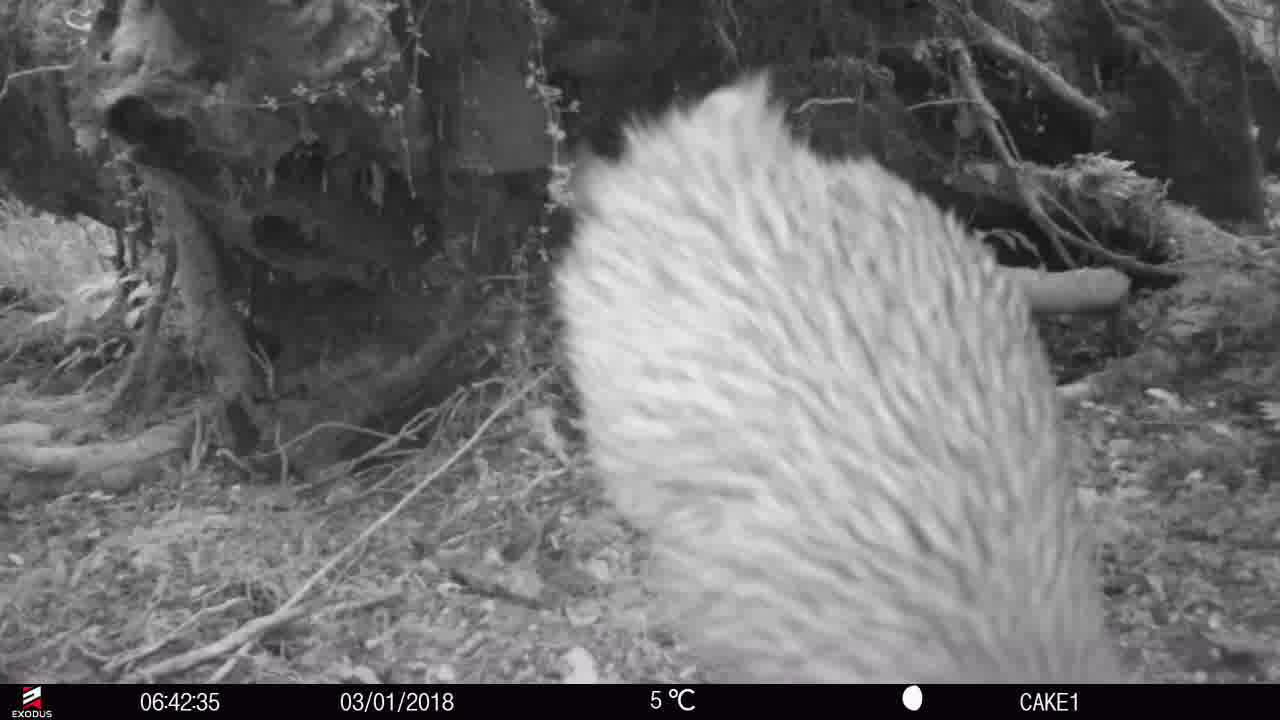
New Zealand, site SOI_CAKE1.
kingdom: Animalia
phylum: Chordata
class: Aves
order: Apterygiformes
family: Apterygidae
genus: Apteryx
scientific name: Apteryx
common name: kiwi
Kiwi (Apteryx).